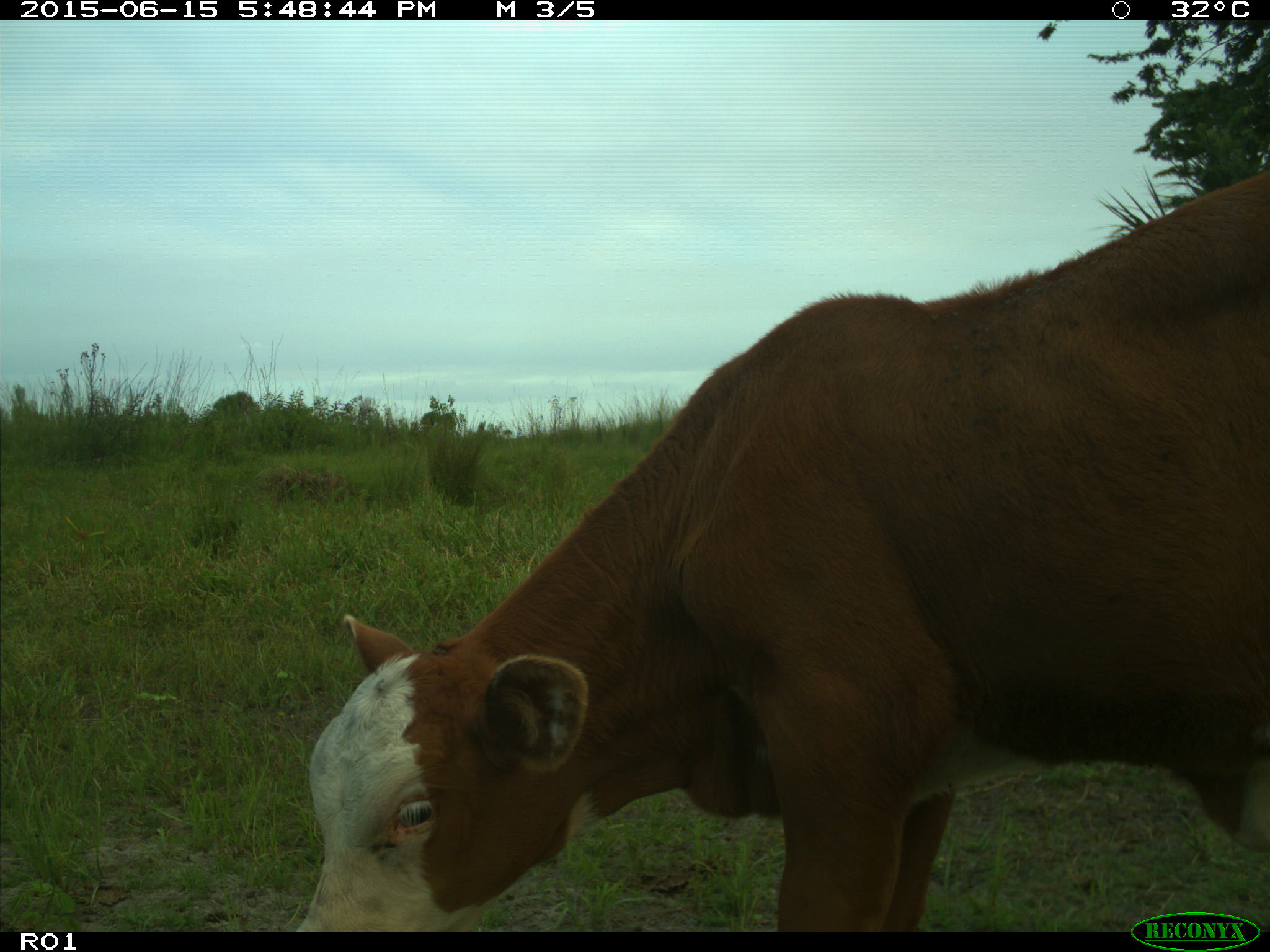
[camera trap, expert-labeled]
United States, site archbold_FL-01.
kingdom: Animalia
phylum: Chordata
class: Mammalia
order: Artiodactyla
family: Bovidae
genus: Bos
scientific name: Bos taurus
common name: domestic cow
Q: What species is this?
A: Bos taurus (domestic cow).